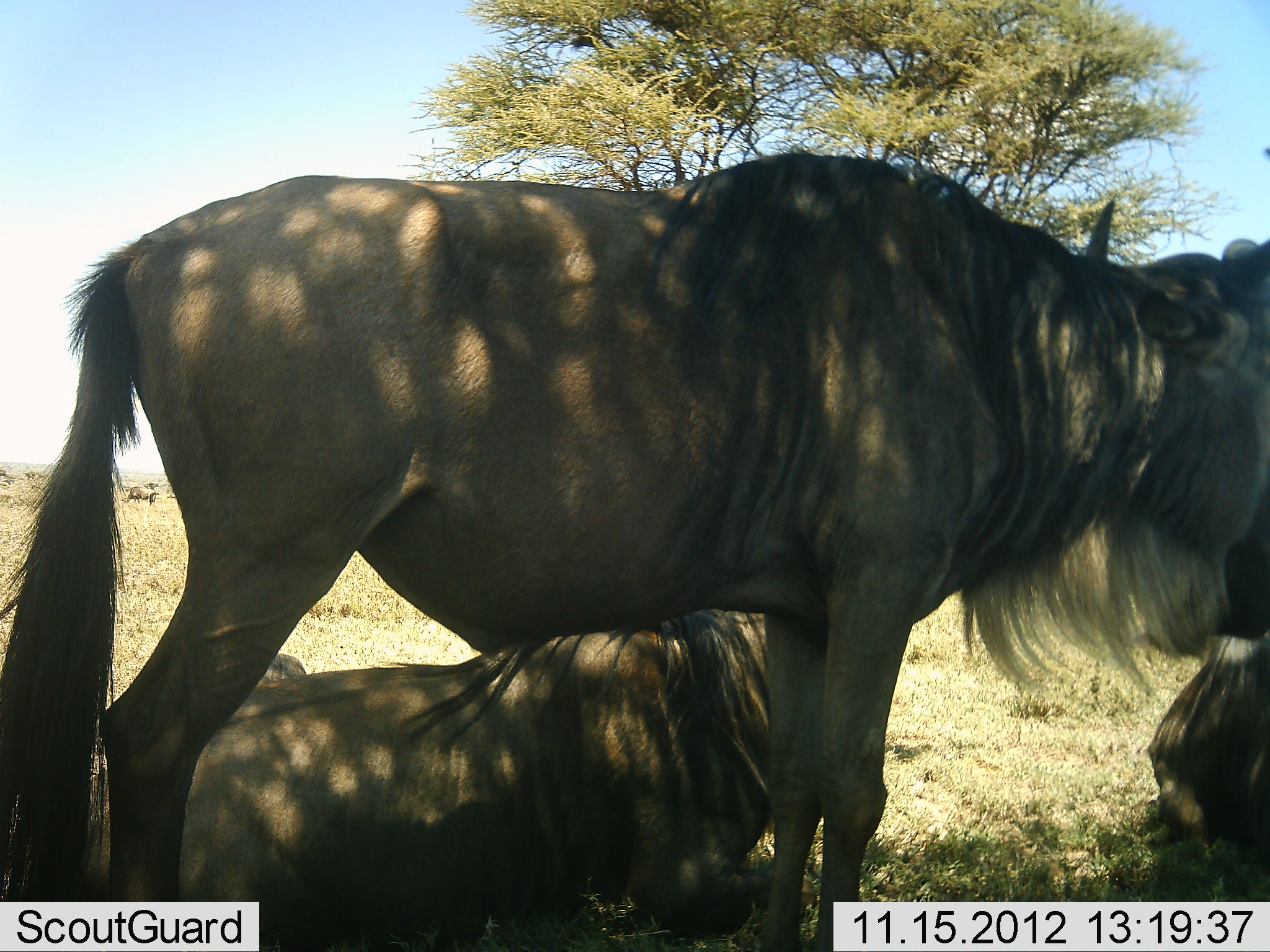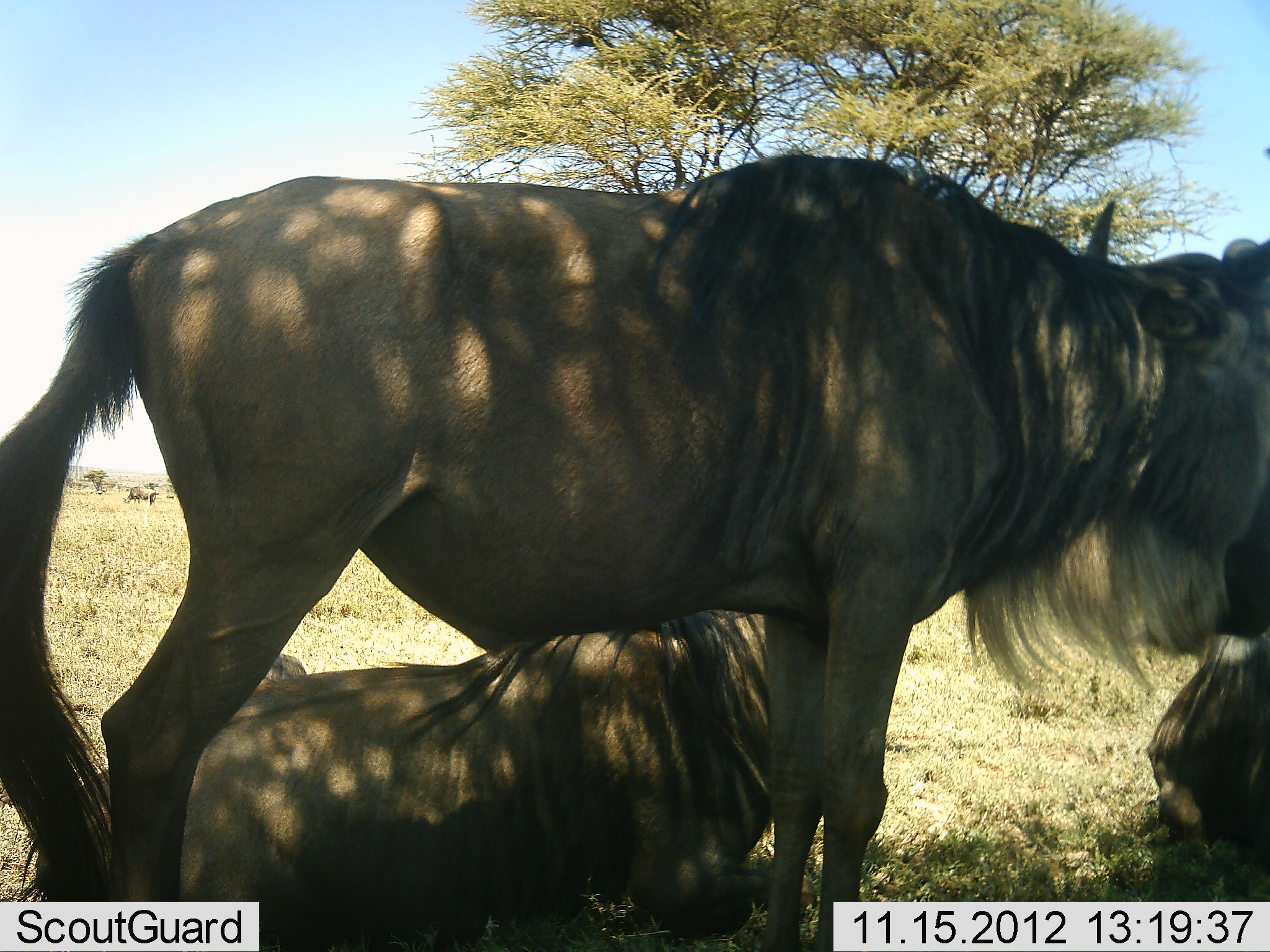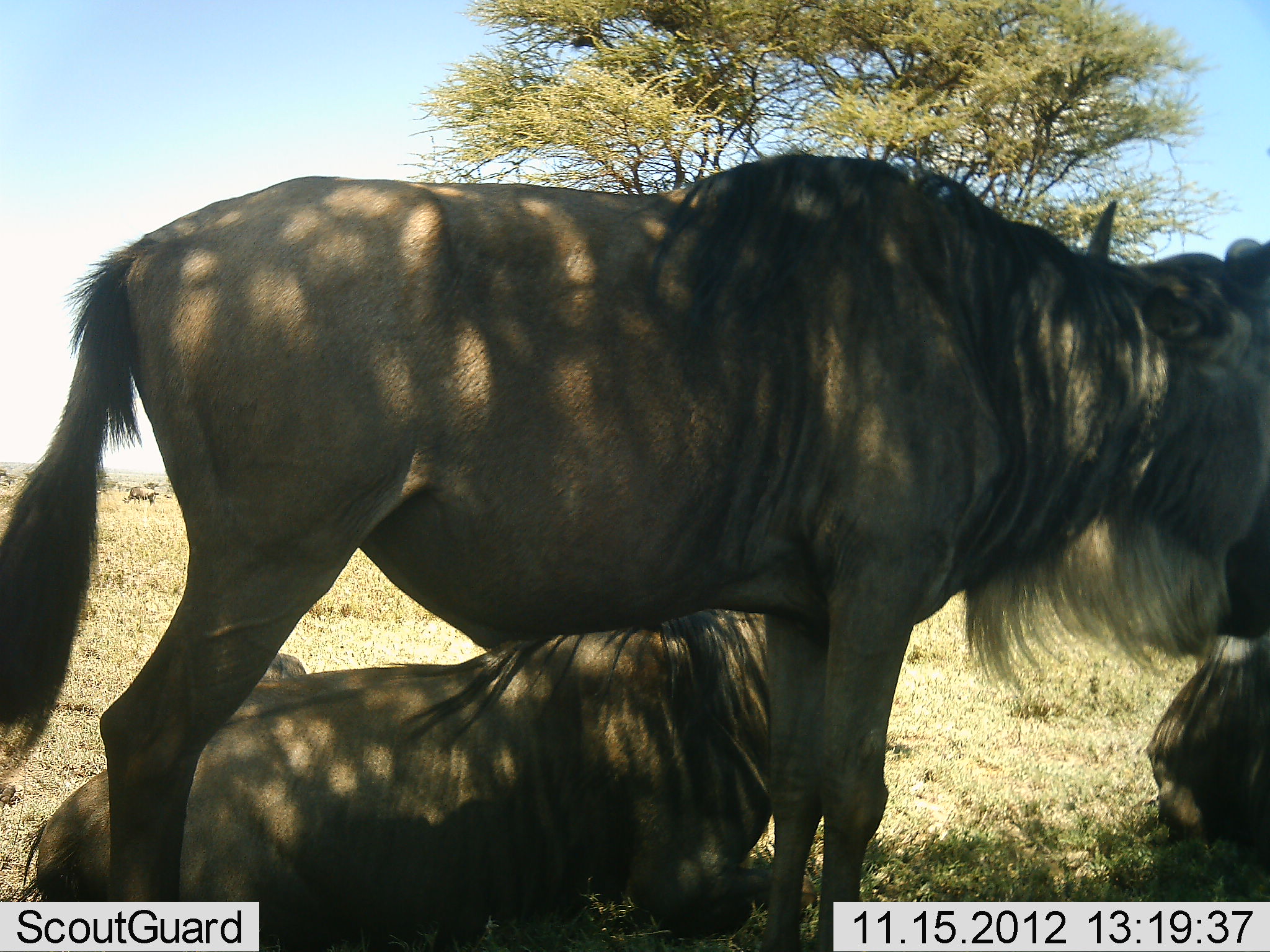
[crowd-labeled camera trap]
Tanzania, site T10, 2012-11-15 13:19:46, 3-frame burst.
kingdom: Animalia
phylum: Chordata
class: Mammalia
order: Artiodactyla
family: Bovidae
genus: Connochaetes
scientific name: Connochaetes taurinus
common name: blue wildebeest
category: wildebeest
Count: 3.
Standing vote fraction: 80%.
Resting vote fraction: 80%.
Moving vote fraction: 0%.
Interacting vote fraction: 10%.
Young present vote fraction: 0%.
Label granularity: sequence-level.